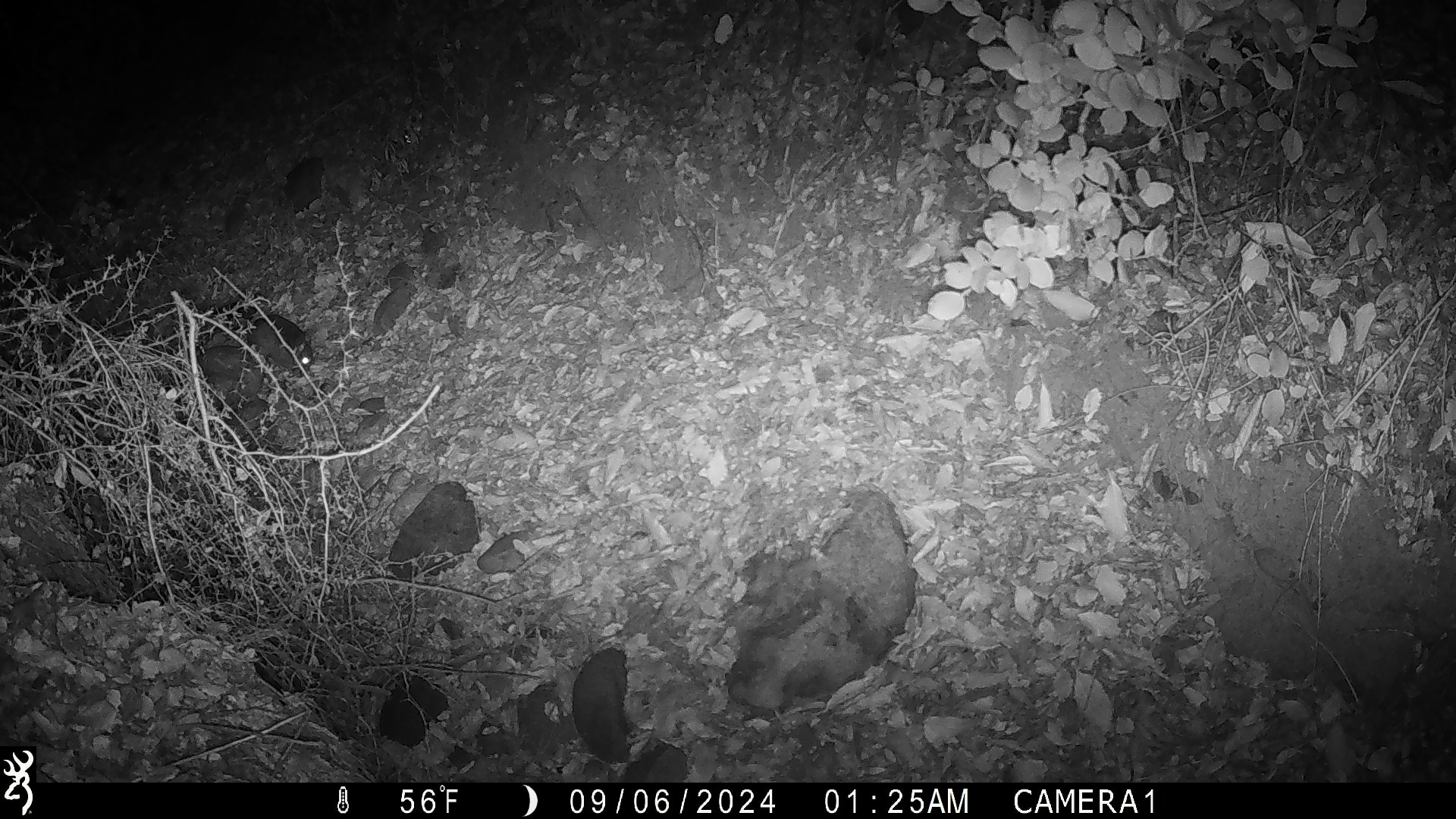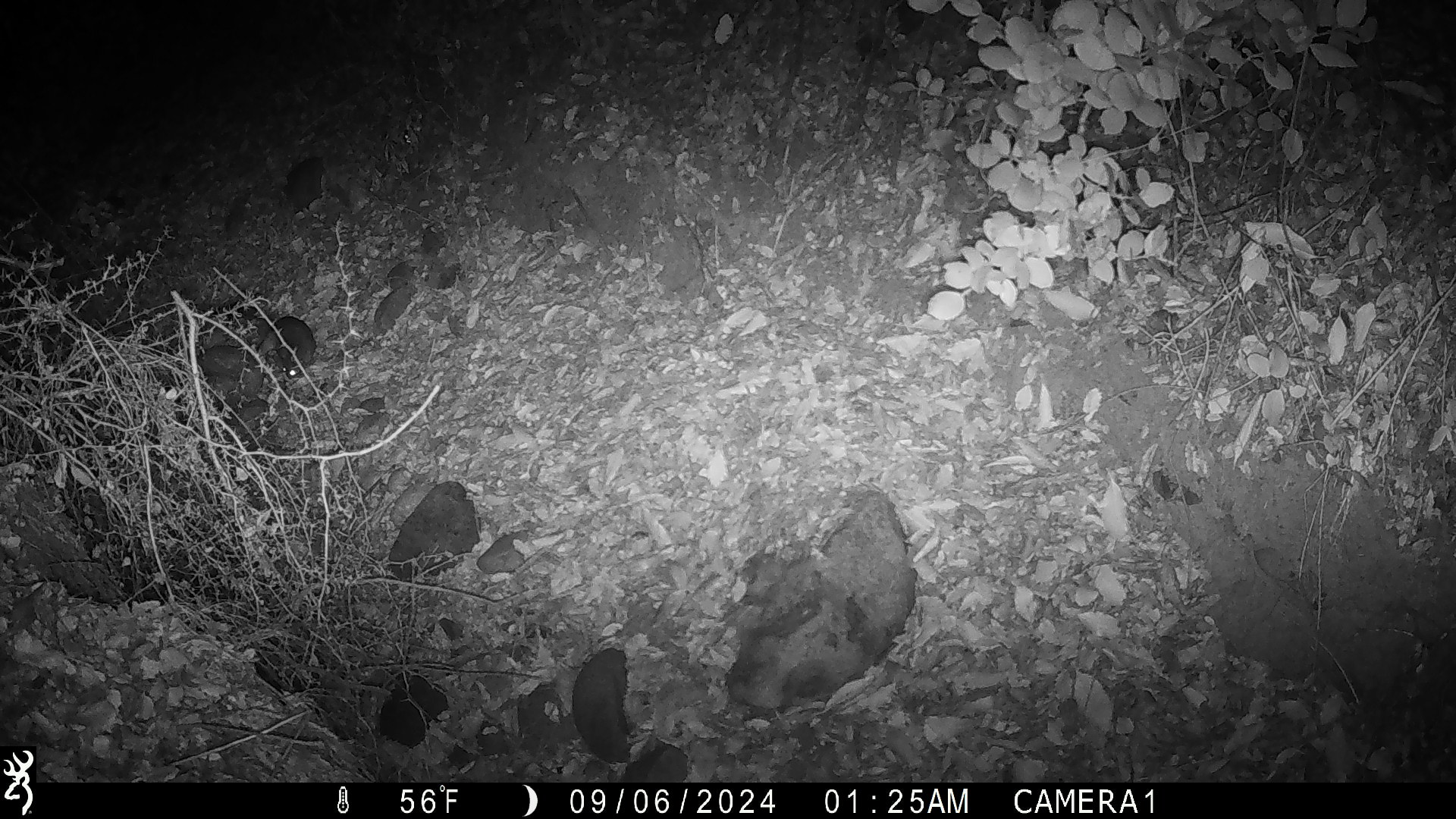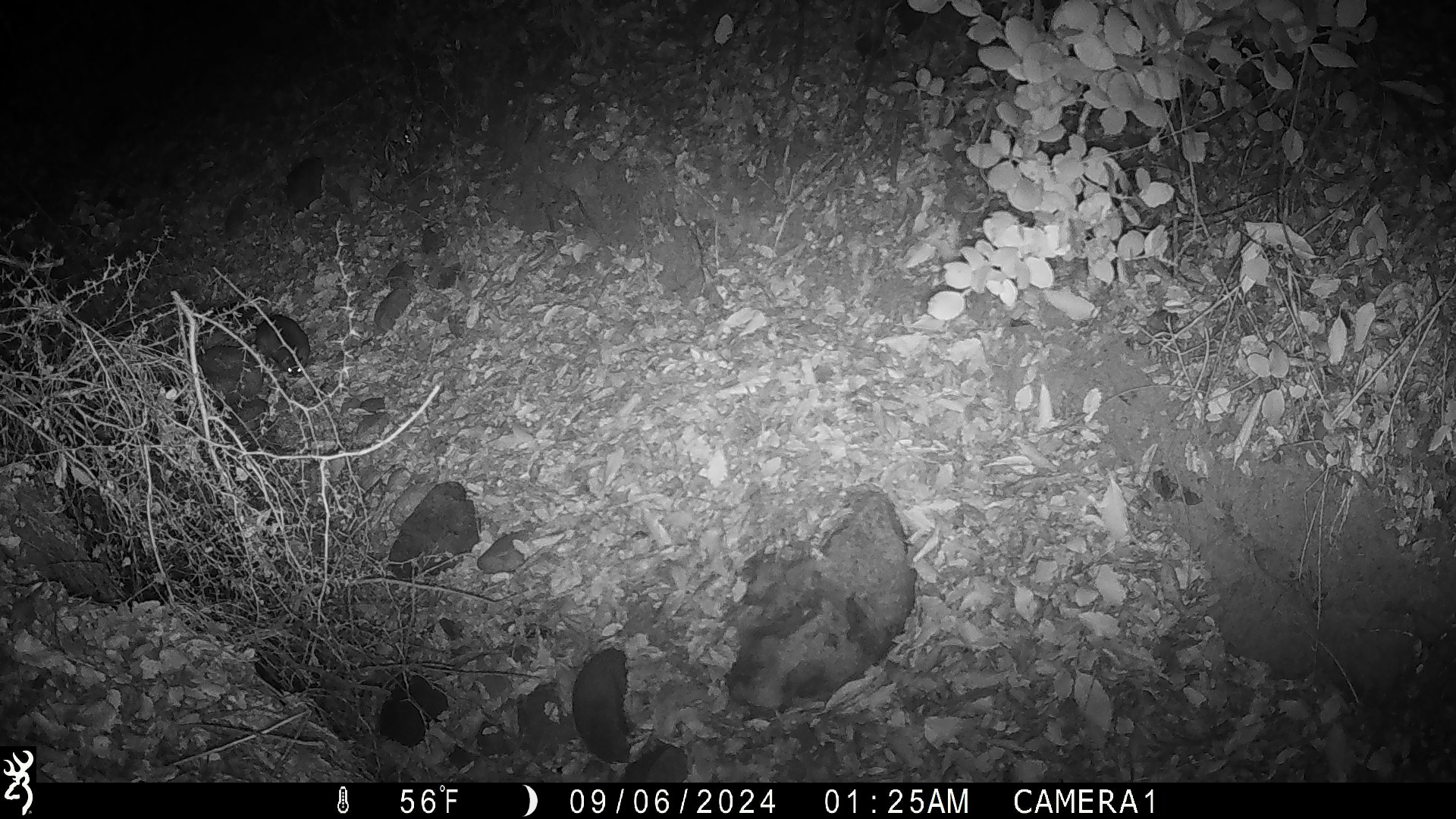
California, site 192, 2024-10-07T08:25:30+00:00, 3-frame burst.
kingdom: Animalia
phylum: Chordata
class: Mammalia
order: Rodentia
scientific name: Rodentia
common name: mouse or rat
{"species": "mouse or rat (Rodentia)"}